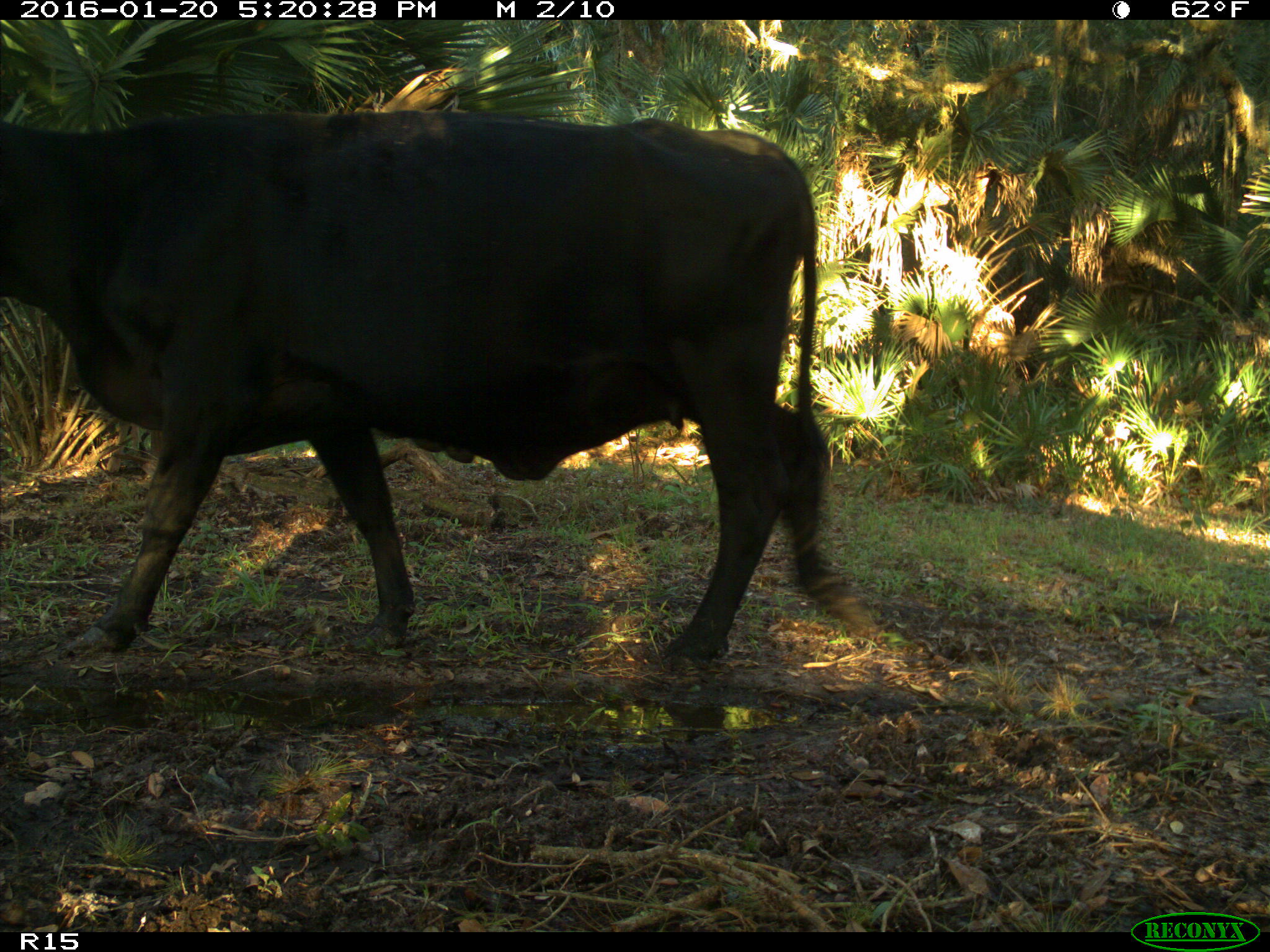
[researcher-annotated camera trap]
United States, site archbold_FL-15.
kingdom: Animalia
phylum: Chordata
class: Mammalia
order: Artiodactyla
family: Bovidae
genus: Bos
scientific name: Bos taurus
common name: domestic cow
Bos taurus (domestic cow).